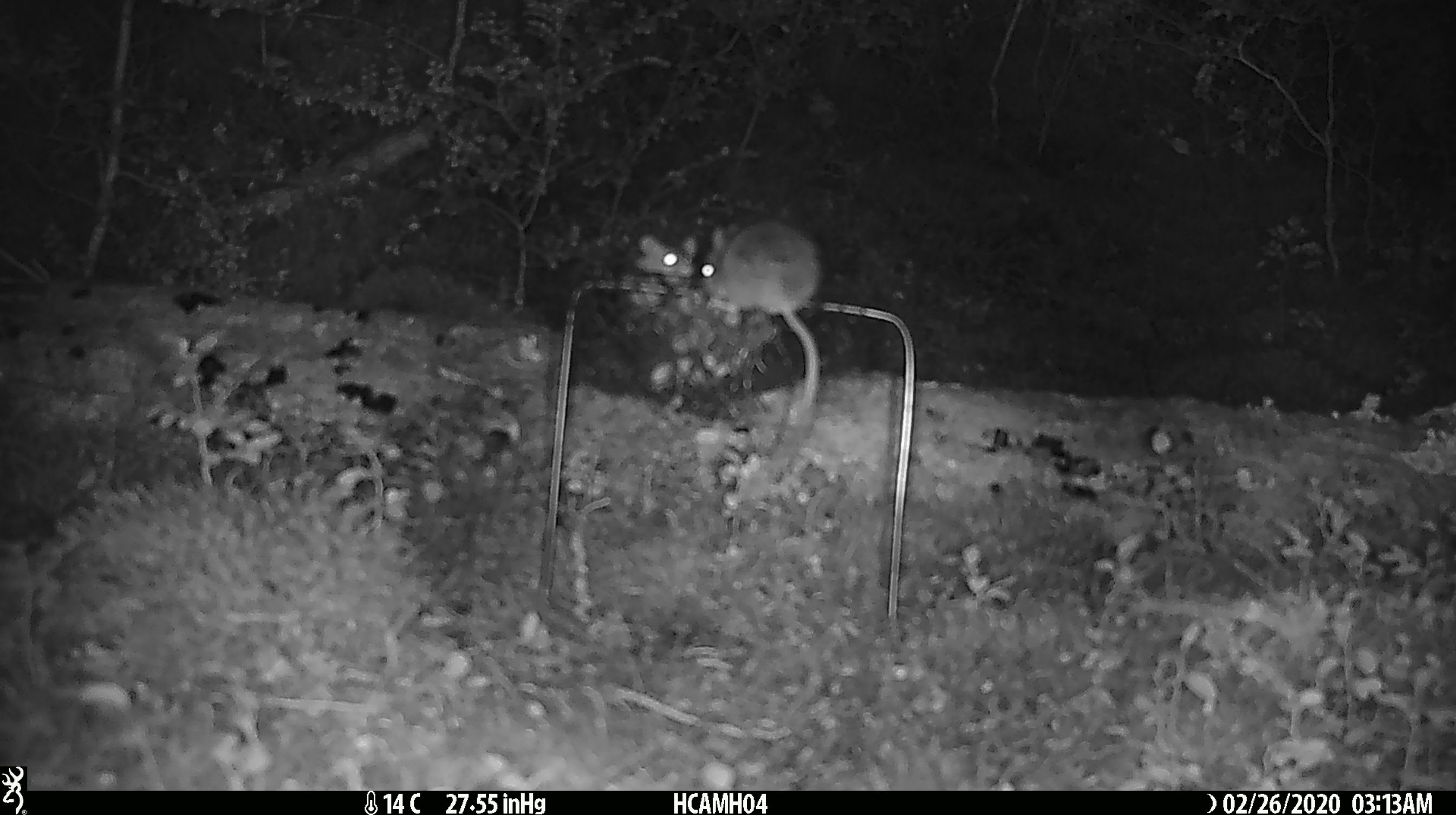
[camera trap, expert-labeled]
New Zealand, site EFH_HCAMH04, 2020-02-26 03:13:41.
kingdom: Animalia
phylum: Chordata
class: Mammalia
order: Rodentia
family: Muridae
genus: Mus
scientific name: Mus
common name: mouse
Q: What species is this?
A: Mouse (Mus).